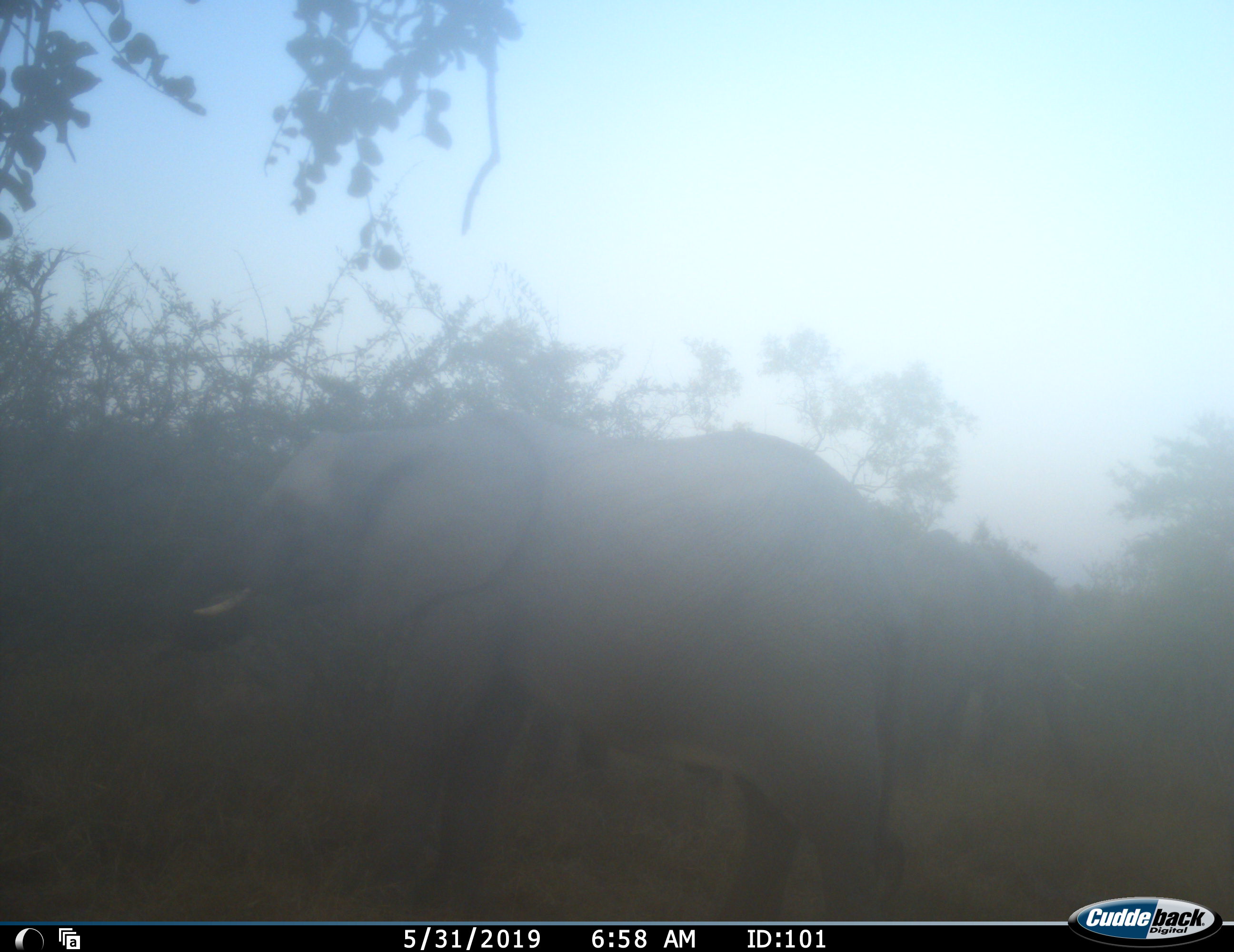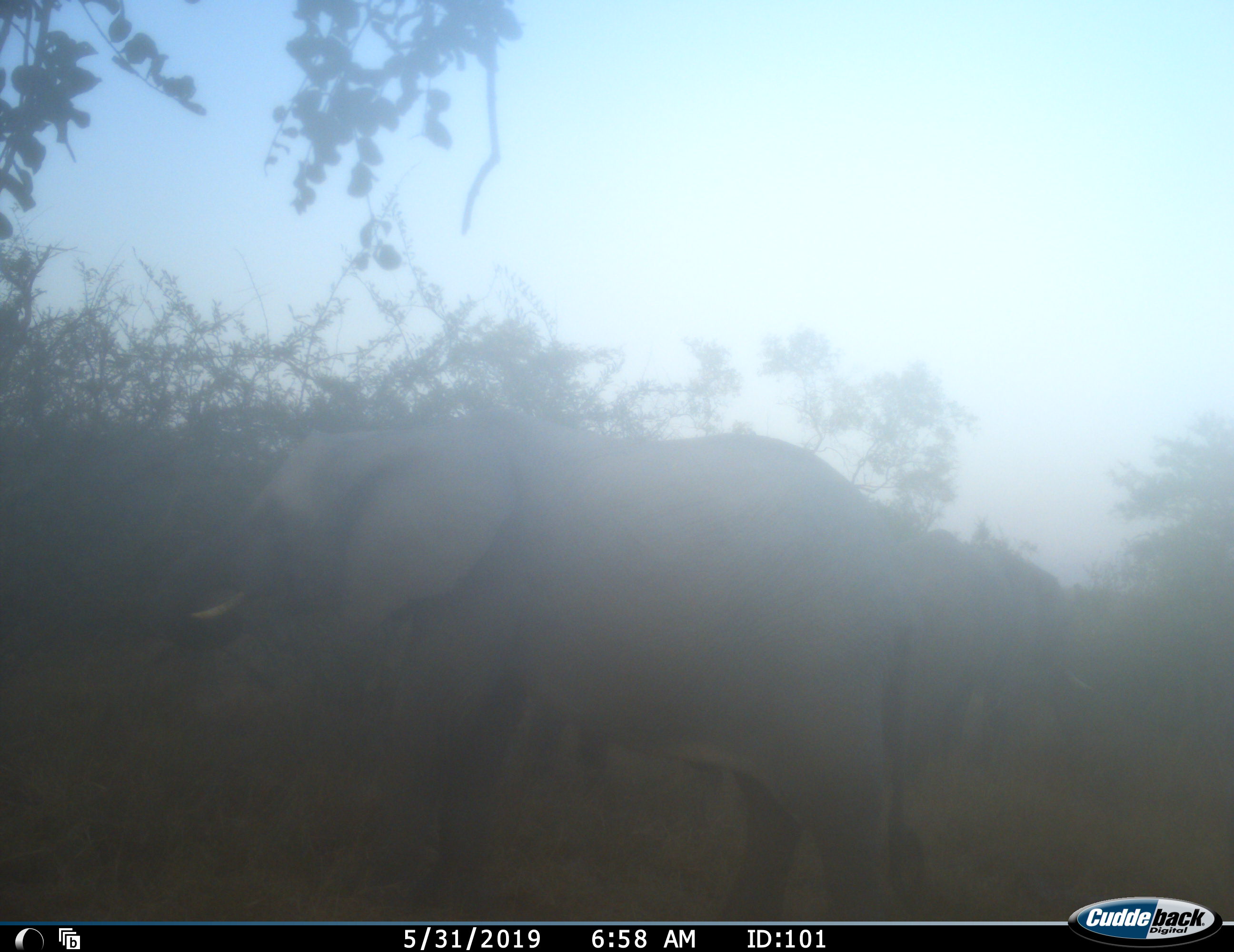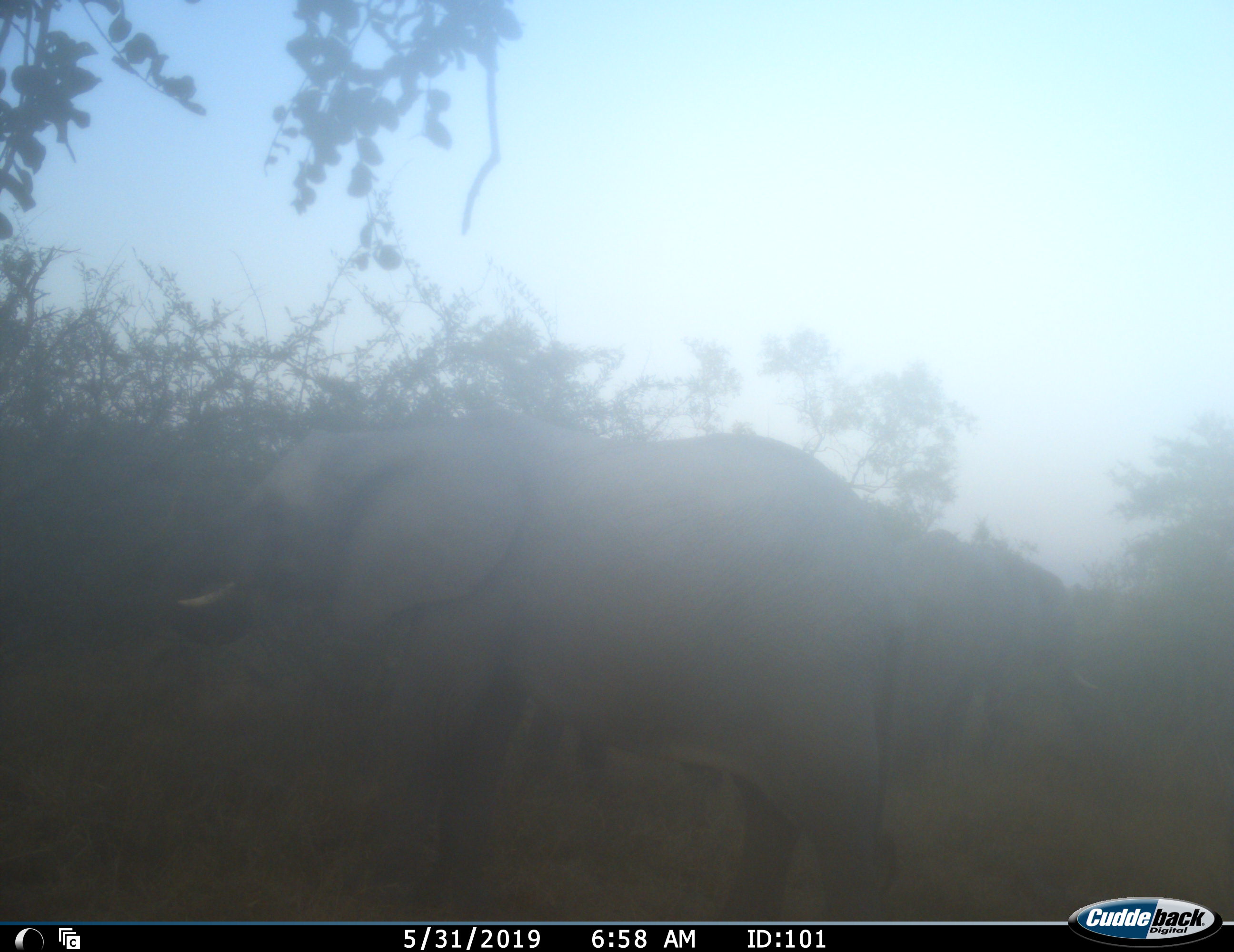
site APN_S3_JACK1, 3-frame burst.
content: unidentified animal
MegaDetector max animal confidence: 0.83